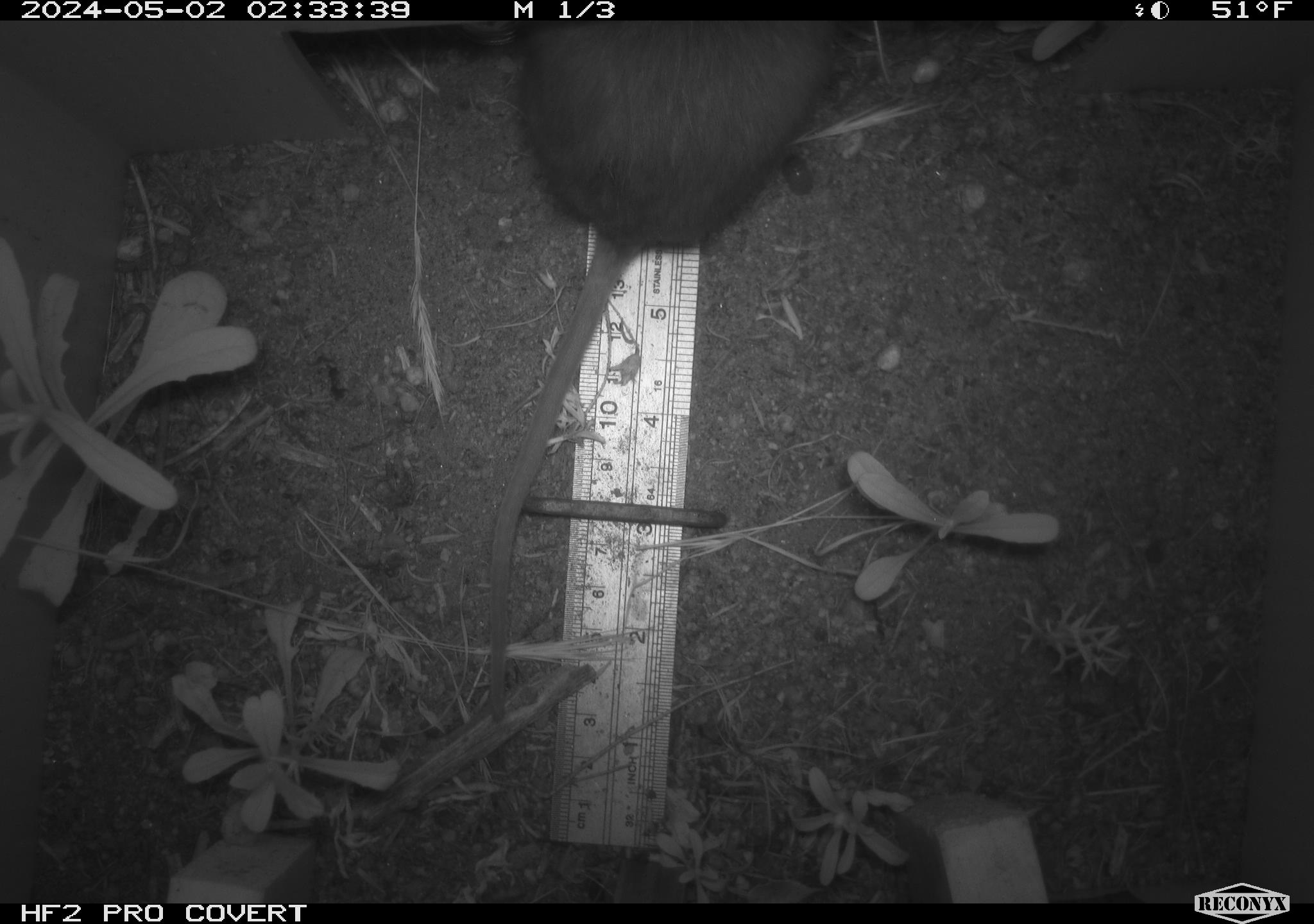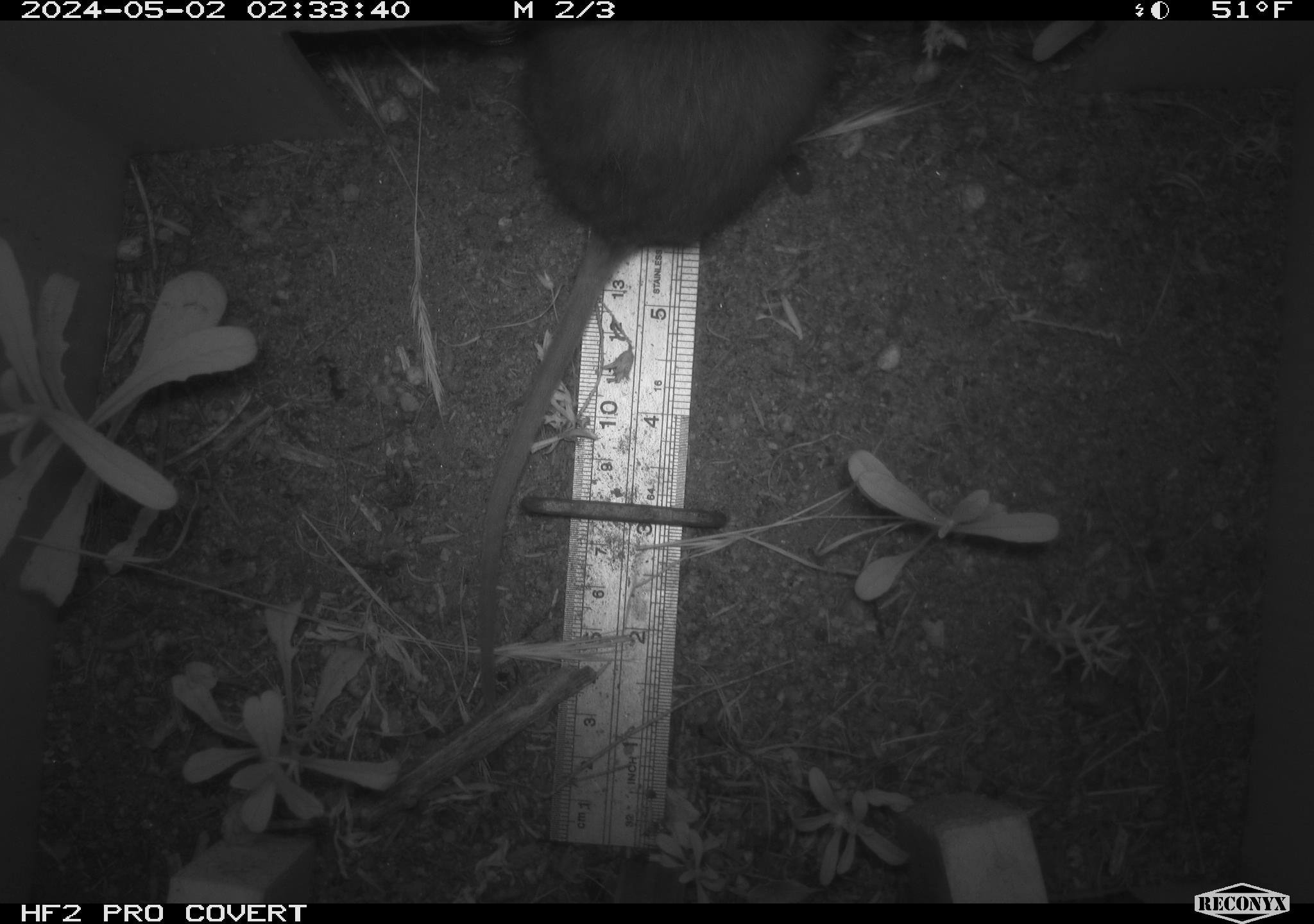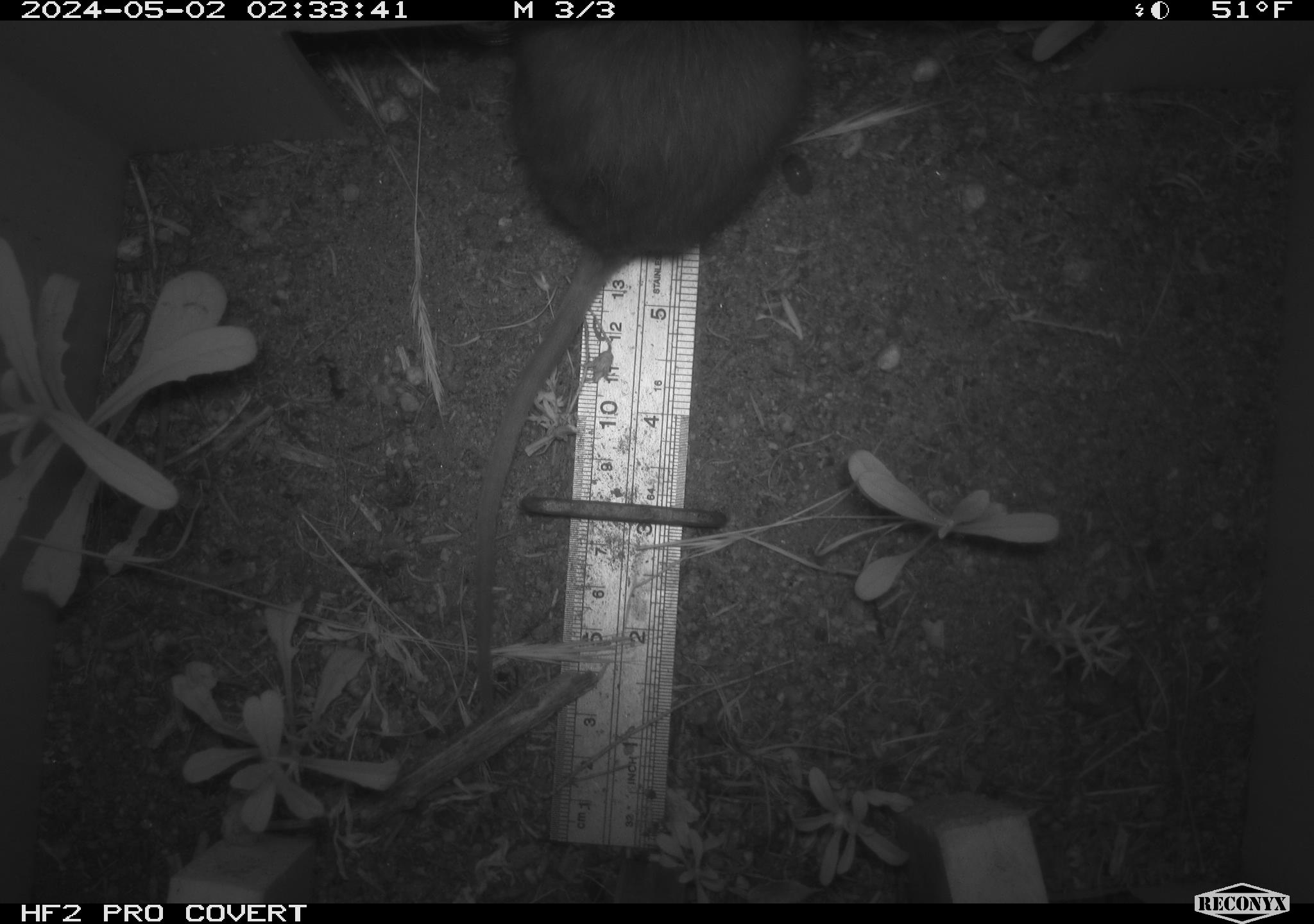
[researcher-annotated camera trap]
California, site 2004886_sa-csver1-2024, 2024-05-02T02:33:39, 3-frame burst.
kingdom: Animalia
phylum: Chordata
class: Mammalia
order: Rodentia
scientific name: Rodentia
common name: rodent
Rodent (Rodentia).